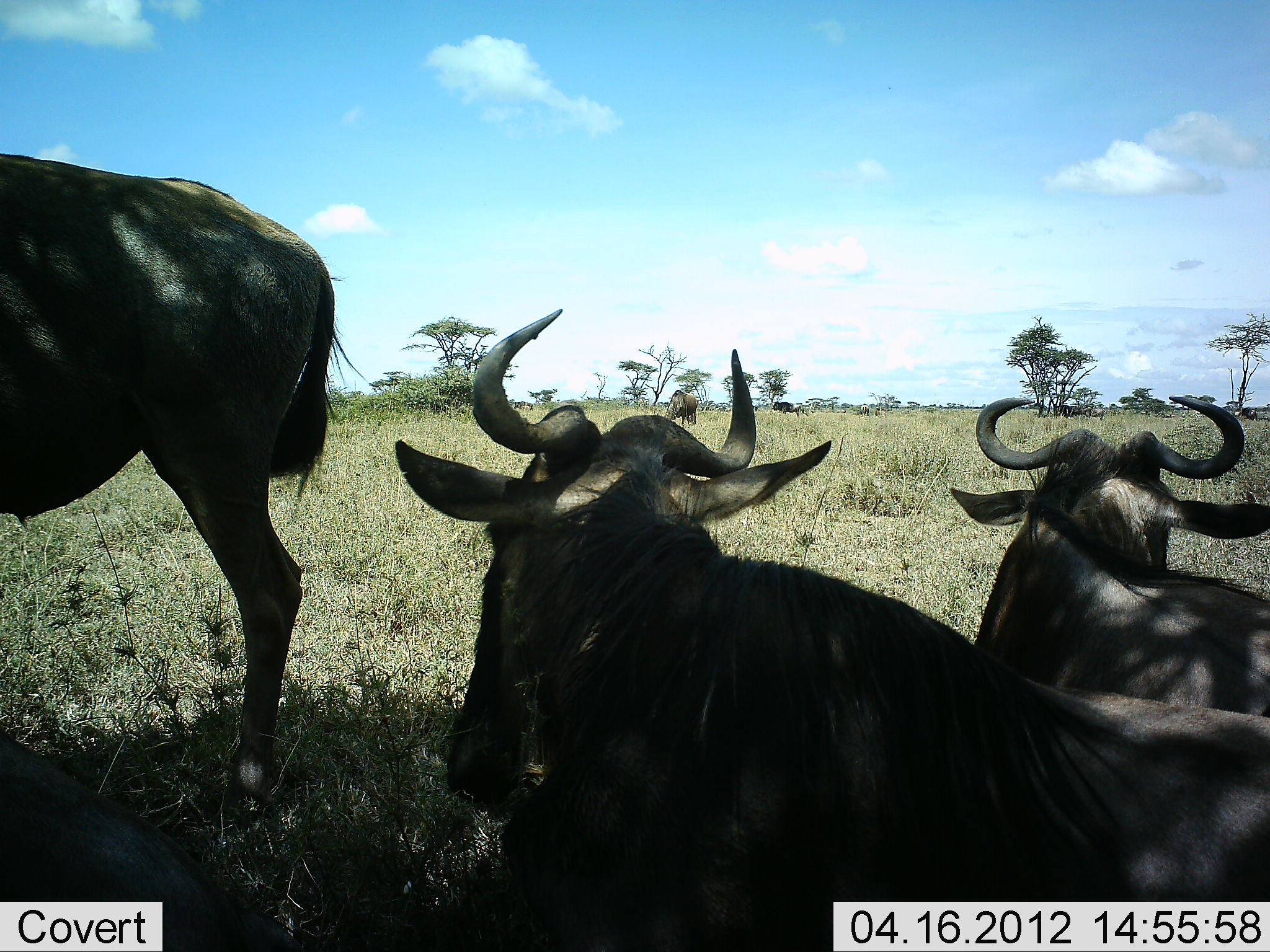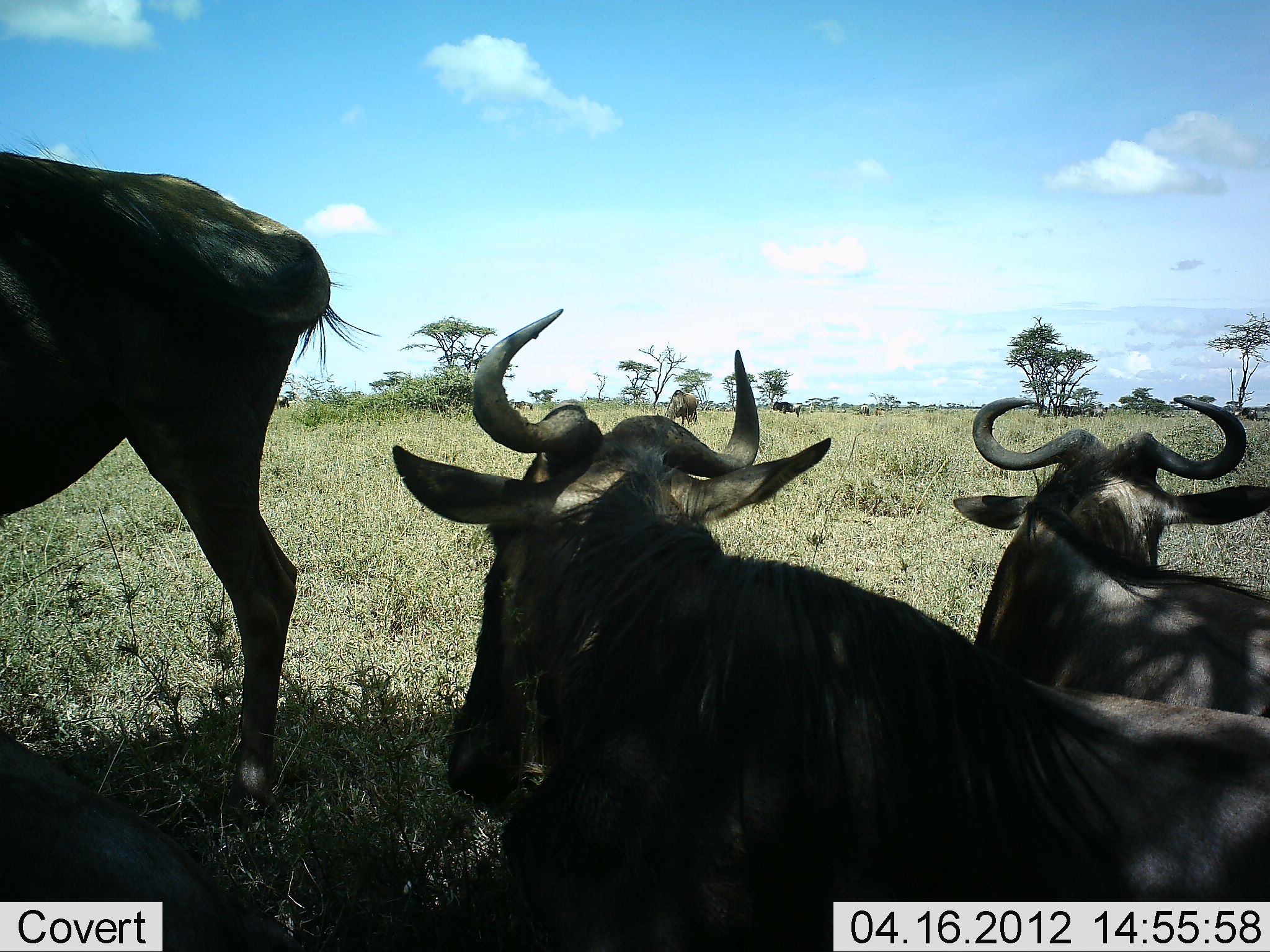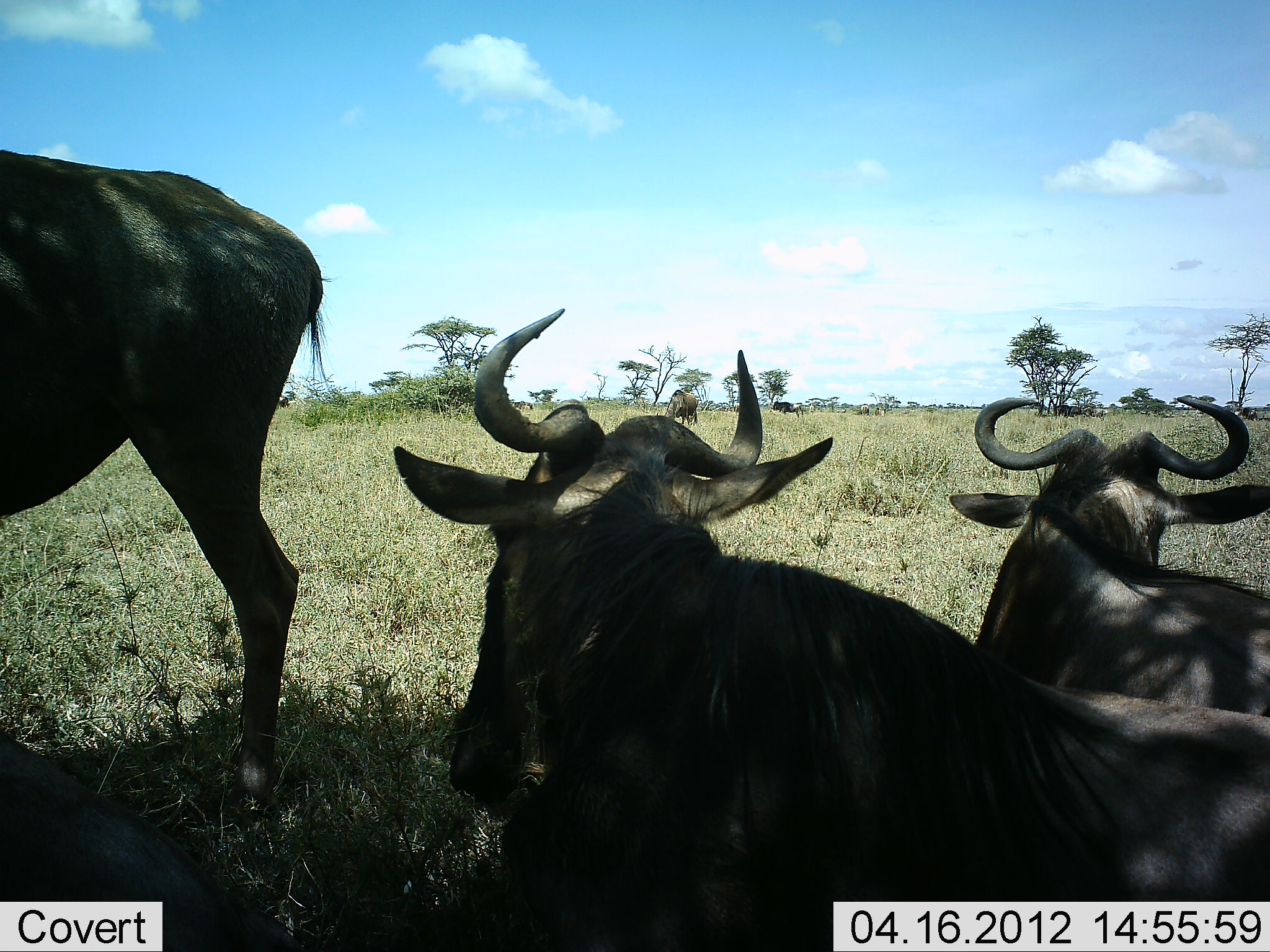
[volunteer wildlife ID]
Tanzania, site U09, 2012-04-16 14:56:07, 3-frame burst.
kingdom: Animalia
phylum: Chordata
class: Mammalia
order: Artiodactyla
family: Bovidae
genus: Connochaetes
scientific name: Connochaetes taurinus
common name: blue wildebeest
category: wildebeest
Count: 5.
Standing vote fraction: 86%.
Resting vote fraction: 100%.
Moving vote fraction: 0%.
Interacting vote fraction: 0%.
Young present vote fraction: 0%.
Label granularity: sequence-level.